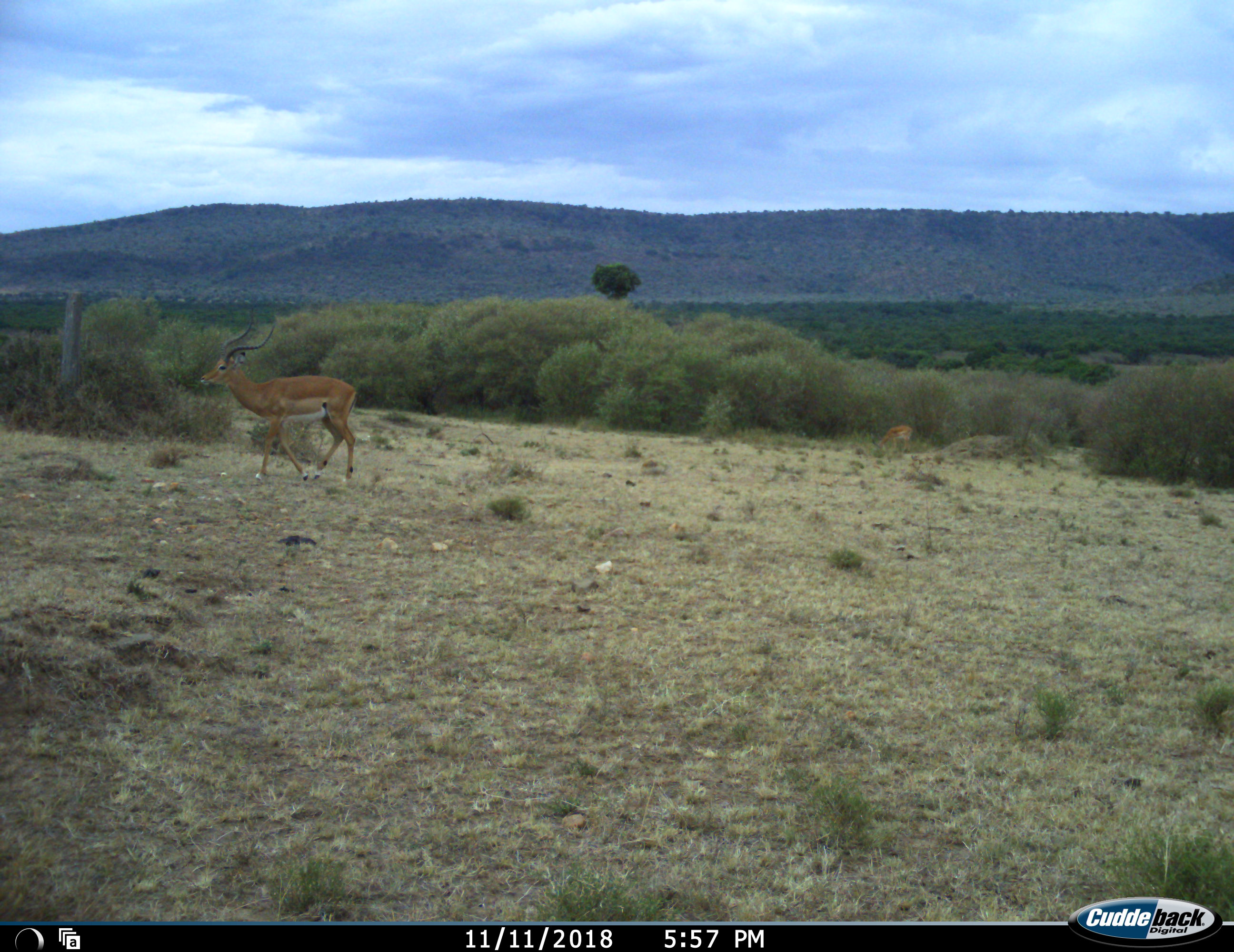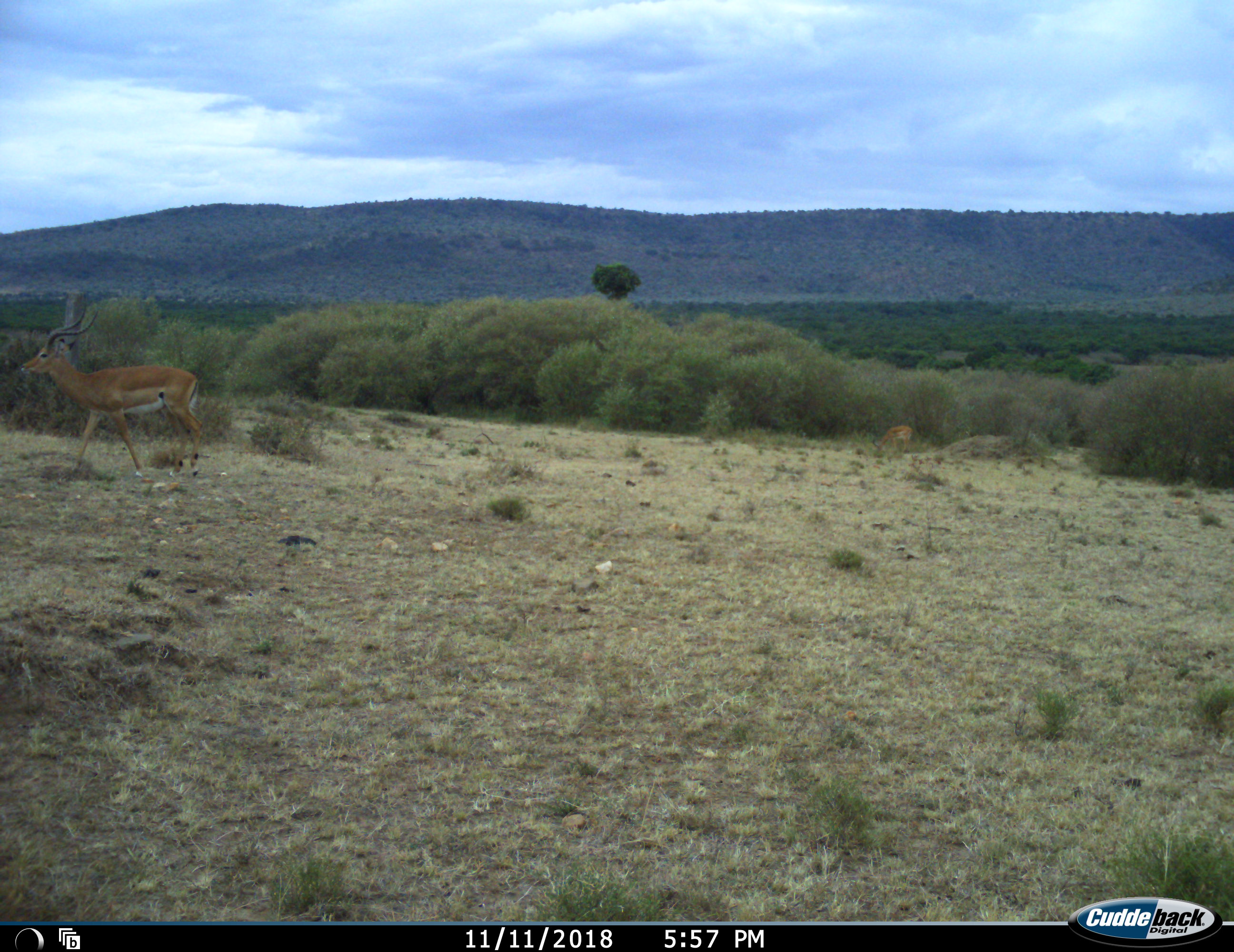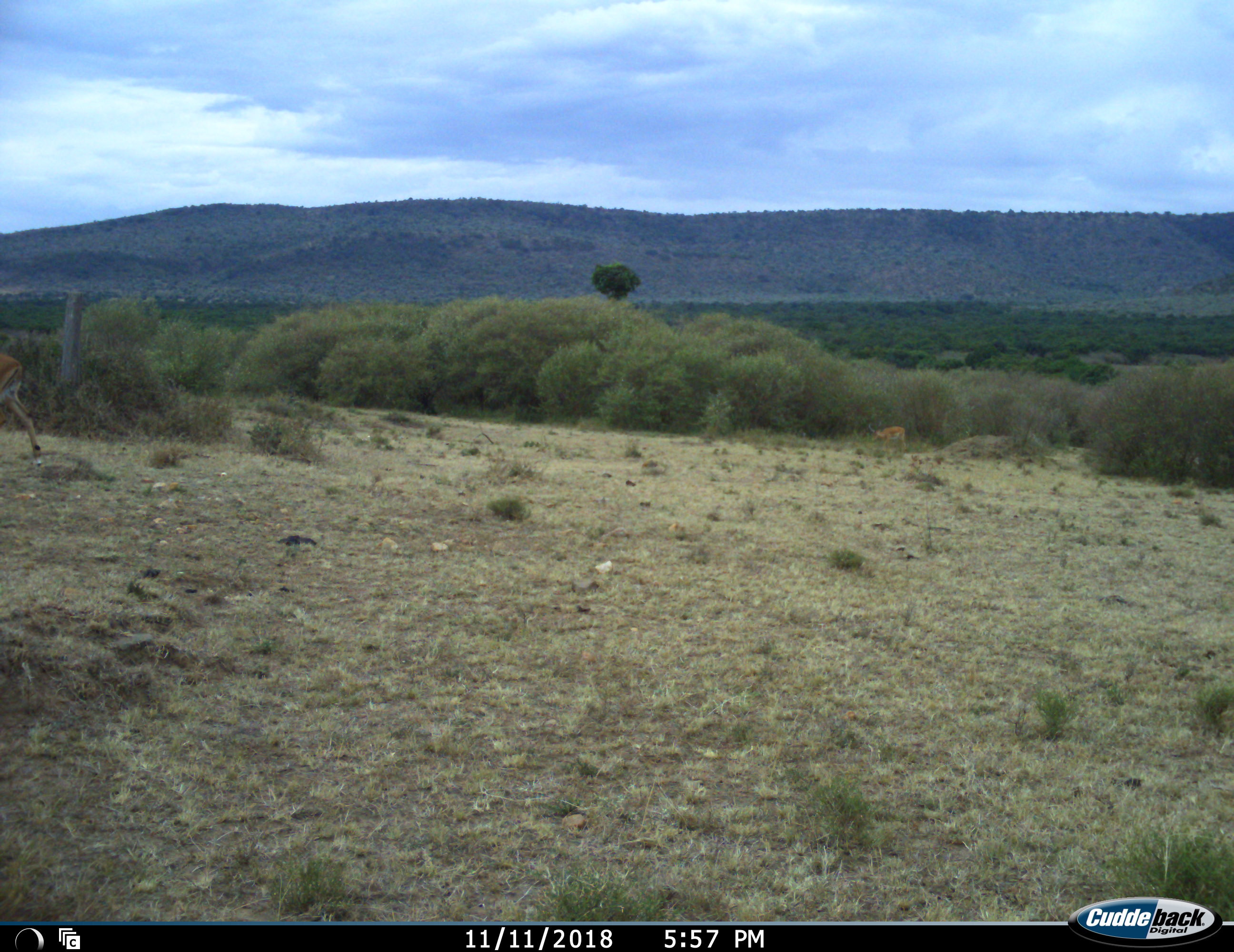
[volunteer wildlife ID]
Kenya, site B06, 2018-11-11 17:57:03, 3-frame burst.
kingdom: Animalia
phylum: Chordata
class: Mammalia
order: Artiodactyla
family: Bovidae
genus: Aepyceros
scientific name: Aepyceros melampus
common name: impala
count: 2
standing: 12%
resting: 0%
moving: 88%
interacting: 0%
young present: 0%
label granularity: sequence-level